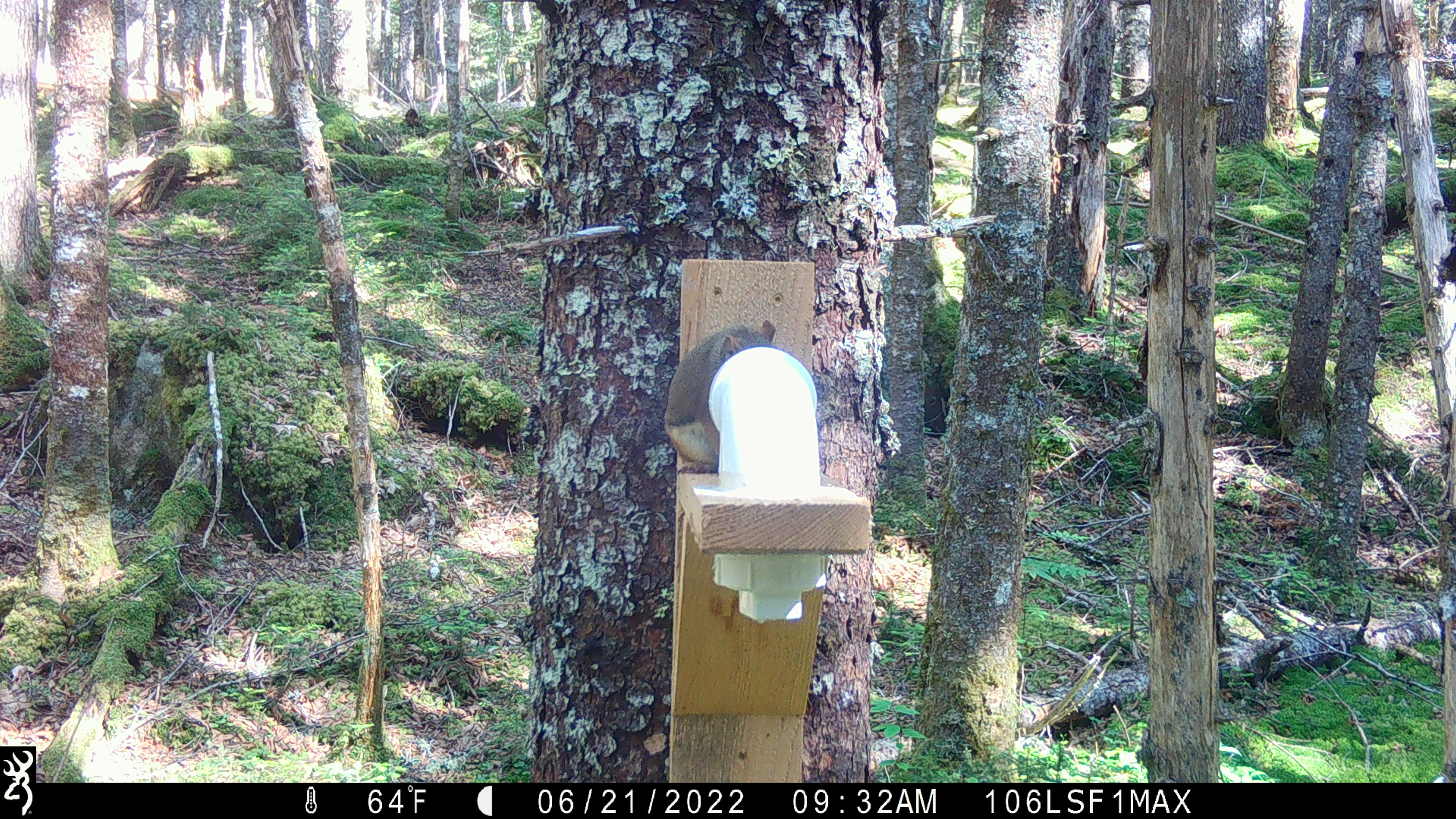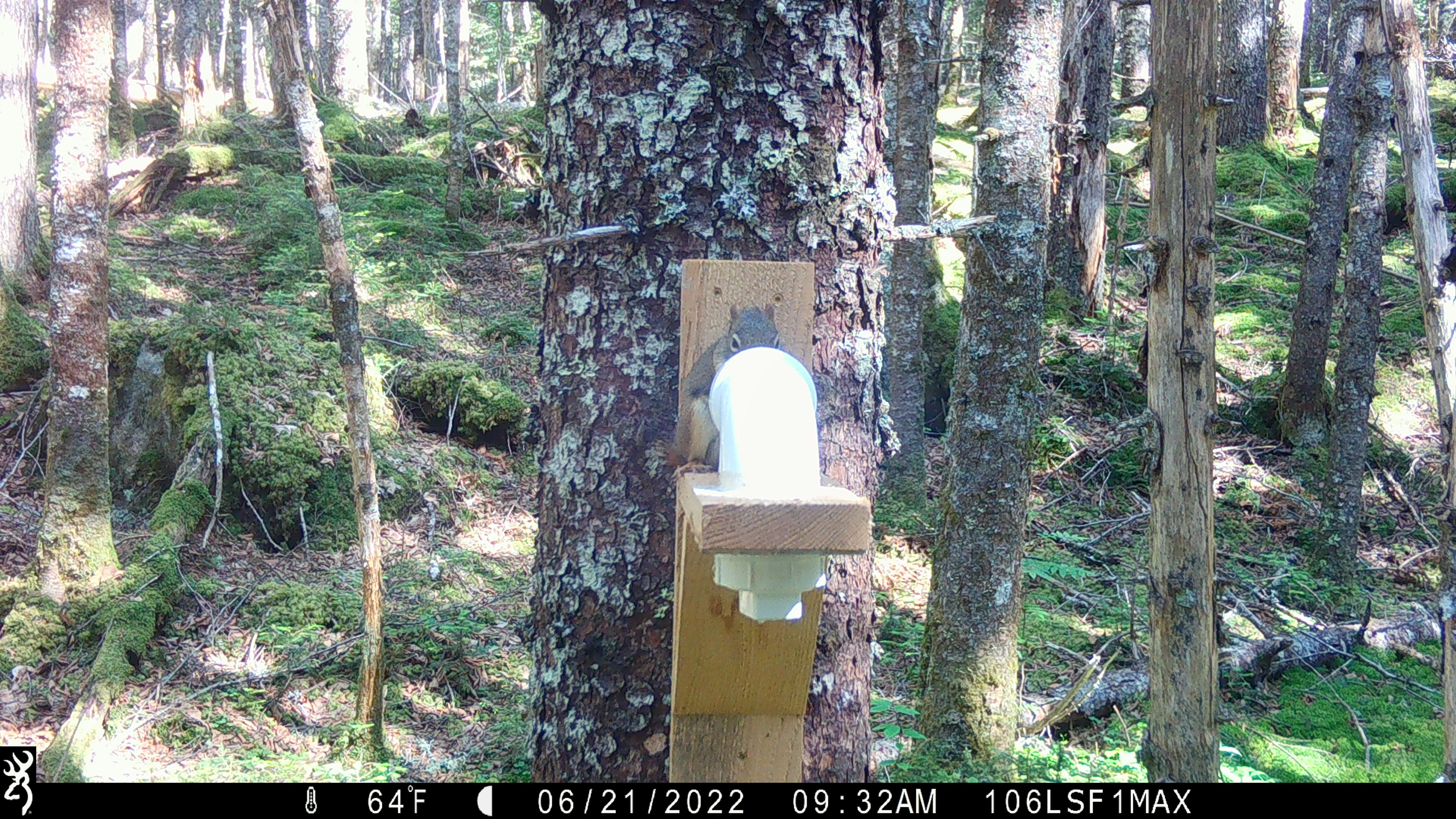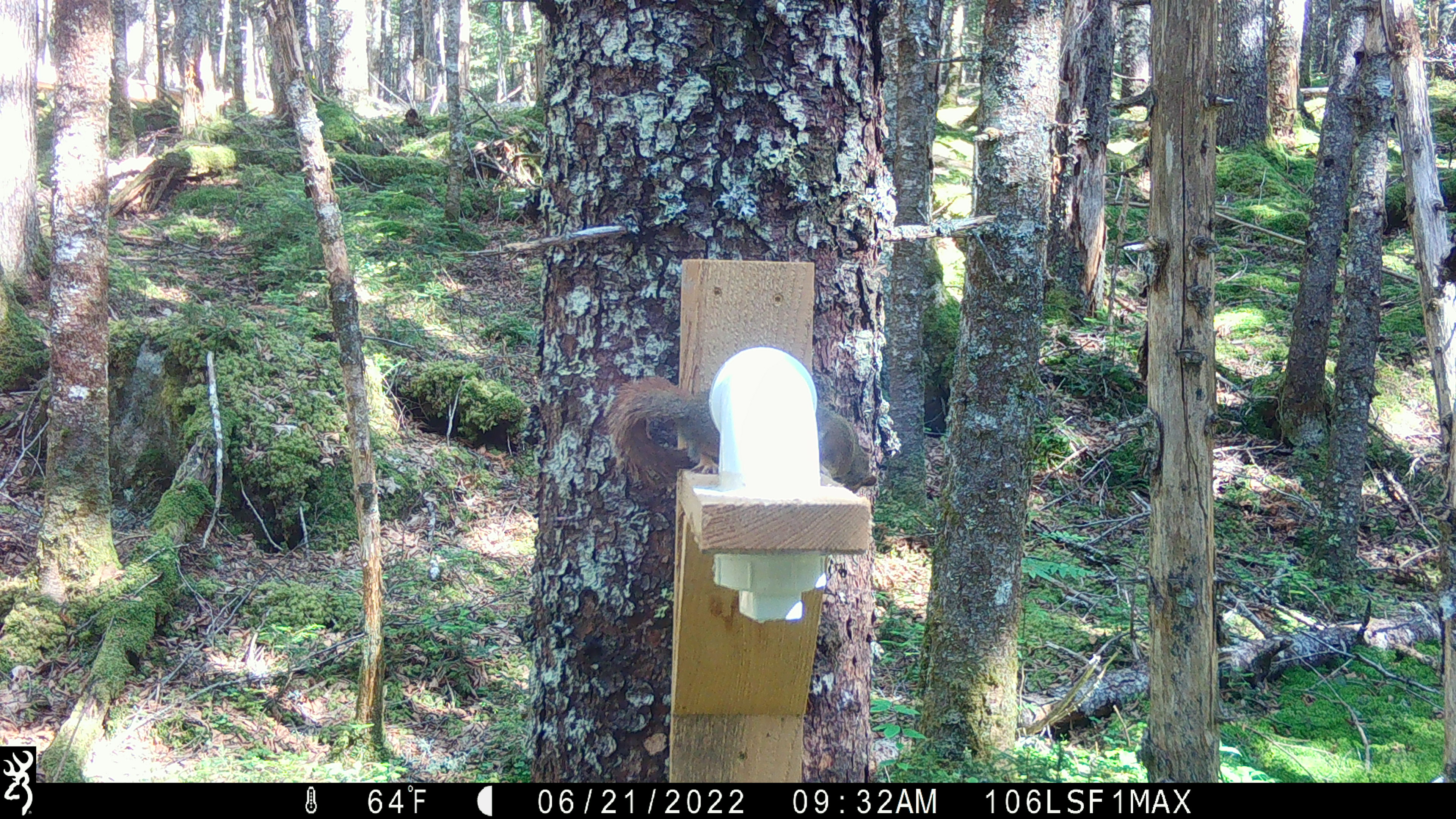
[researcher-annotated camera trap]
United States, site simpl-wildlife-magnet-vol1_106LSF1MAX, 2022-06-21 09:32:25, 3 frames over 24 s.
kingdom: Animalia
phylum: Chordata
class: Mammalia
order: Rodentia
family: Sciuridae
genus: Tamiasciurus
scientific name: Tamiasciurus hudsonicus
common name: red squirrel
Red squirrel (Tamiasciurus hudsonicus).